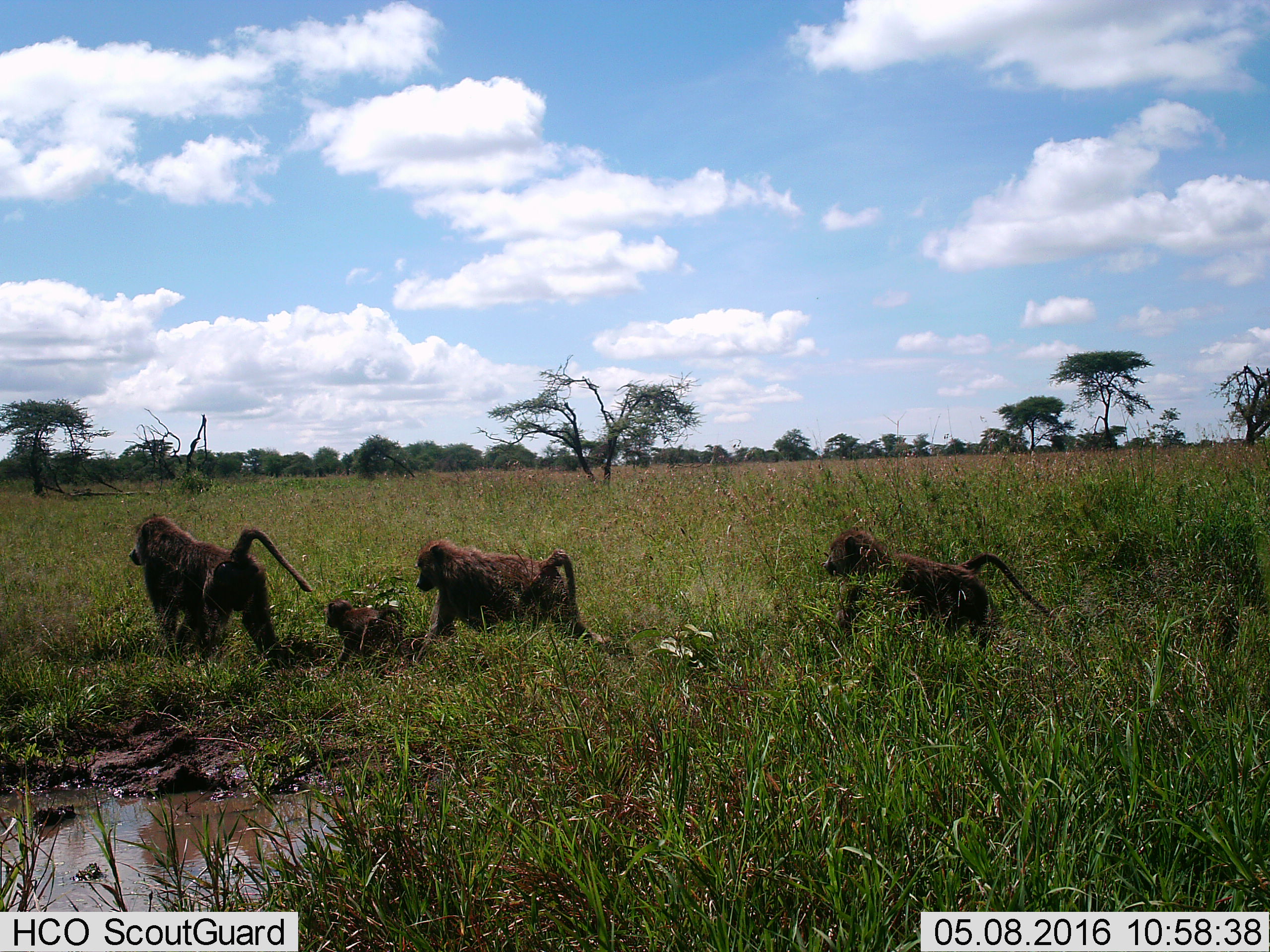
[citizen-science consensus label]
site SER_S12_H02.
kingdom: Animalia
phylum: Chordata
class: Mammalia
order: Primates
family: Cercopithecidae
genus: Papio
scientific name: Papio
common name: baboon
Baboon (Papio), count 4. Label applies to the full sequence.